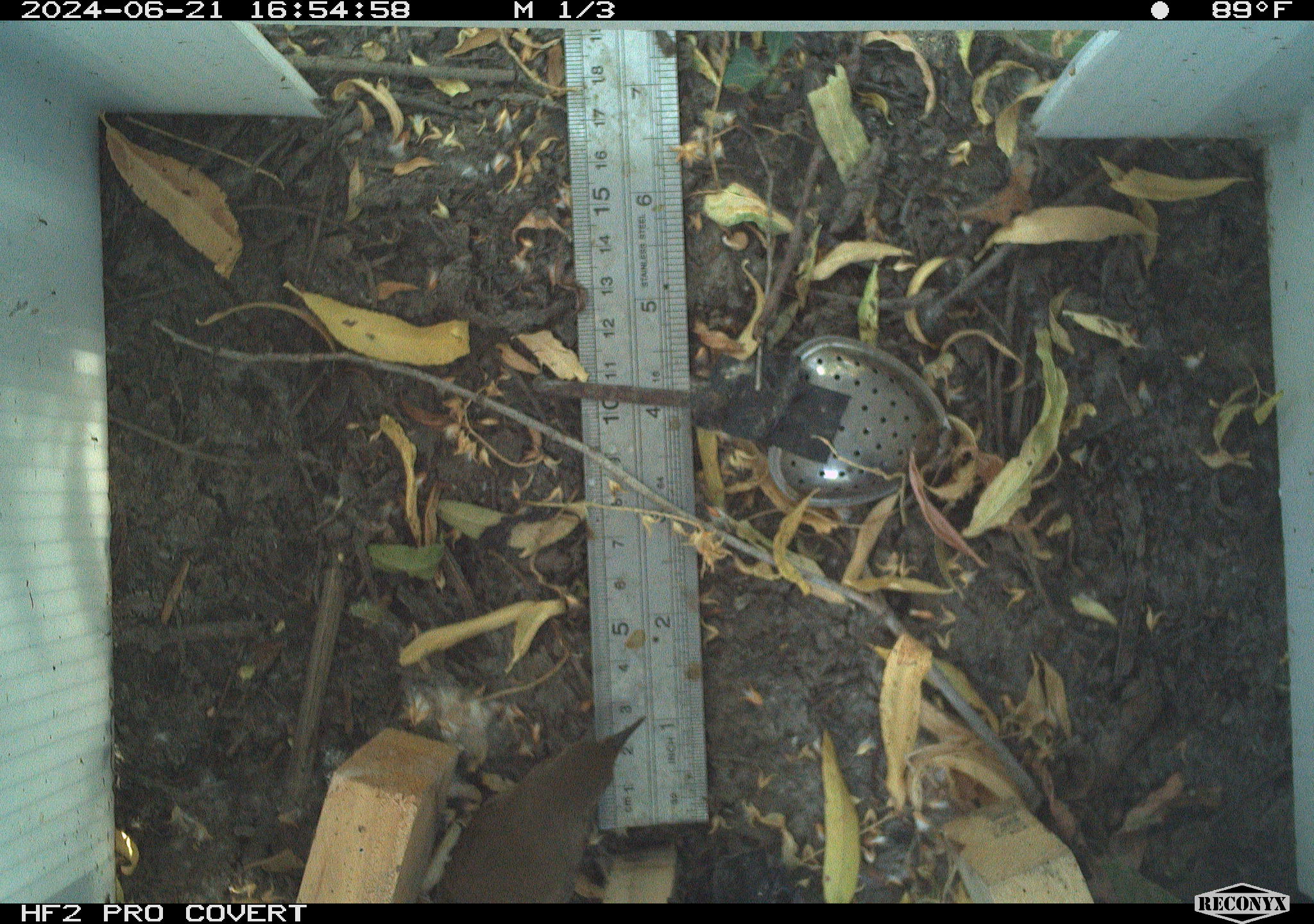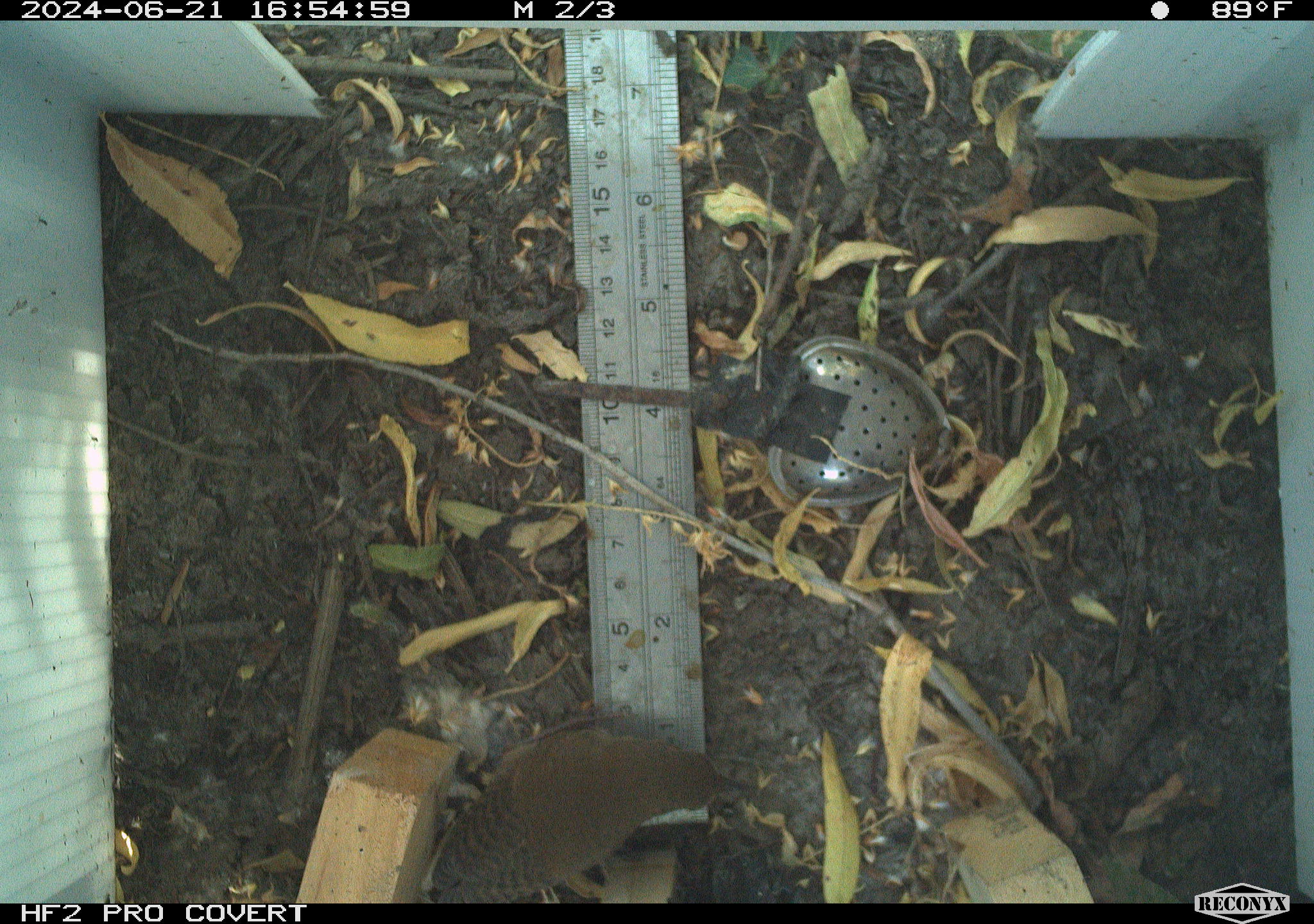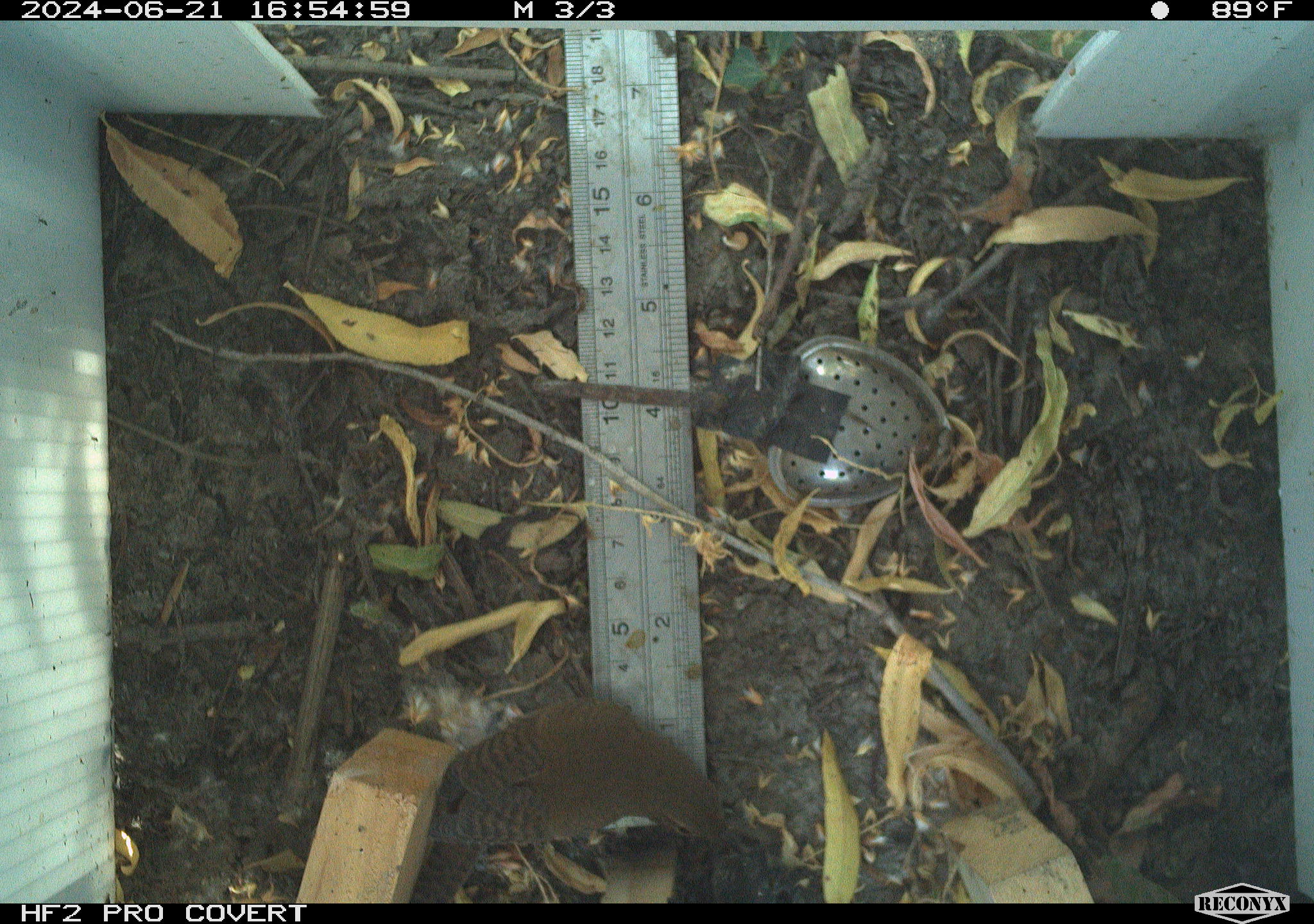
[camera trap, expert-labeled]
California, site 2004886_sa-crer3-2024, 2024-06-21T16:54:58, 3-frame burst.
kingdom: Animalia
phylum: Chordata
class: Aves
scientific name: Aves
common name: bird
Bird (Aves).